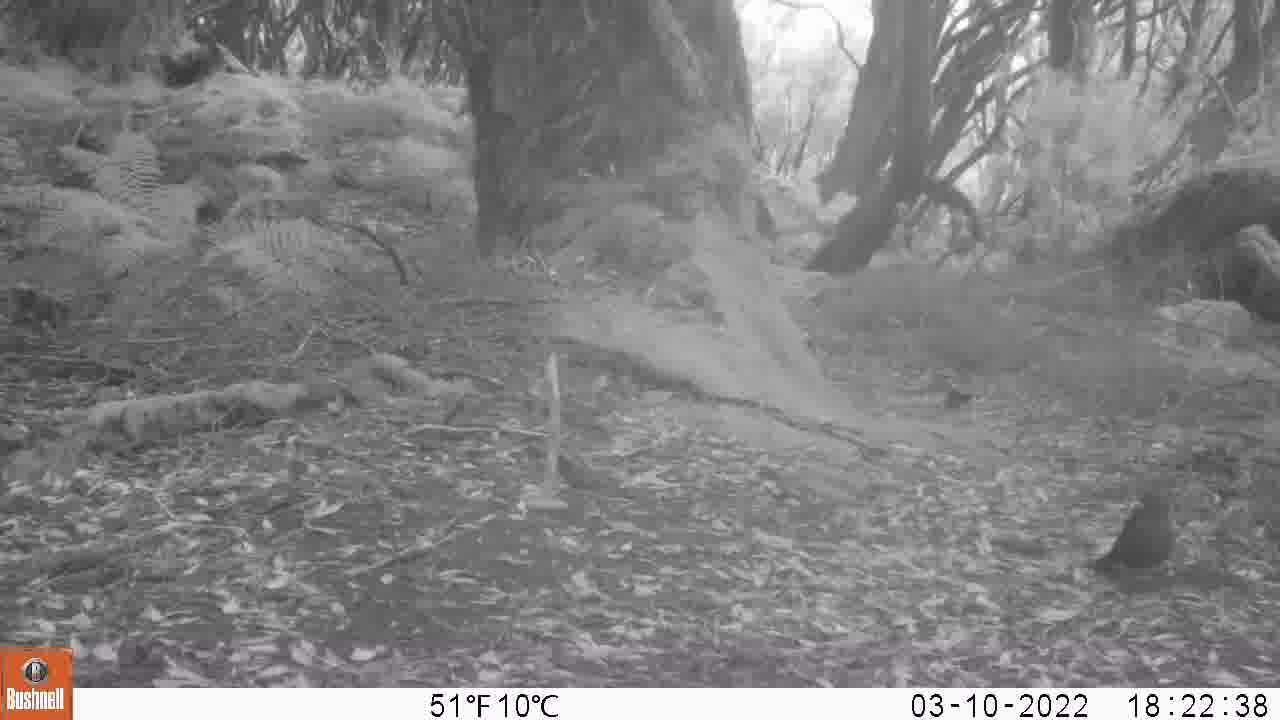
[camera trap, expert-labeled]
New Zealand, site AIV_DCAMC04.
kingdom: Animalia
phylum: Chordata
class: Aves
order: Passeriformes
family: Turdidae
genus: Turdus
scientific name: Turdus merula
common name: eurasian blackbird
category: blackbird